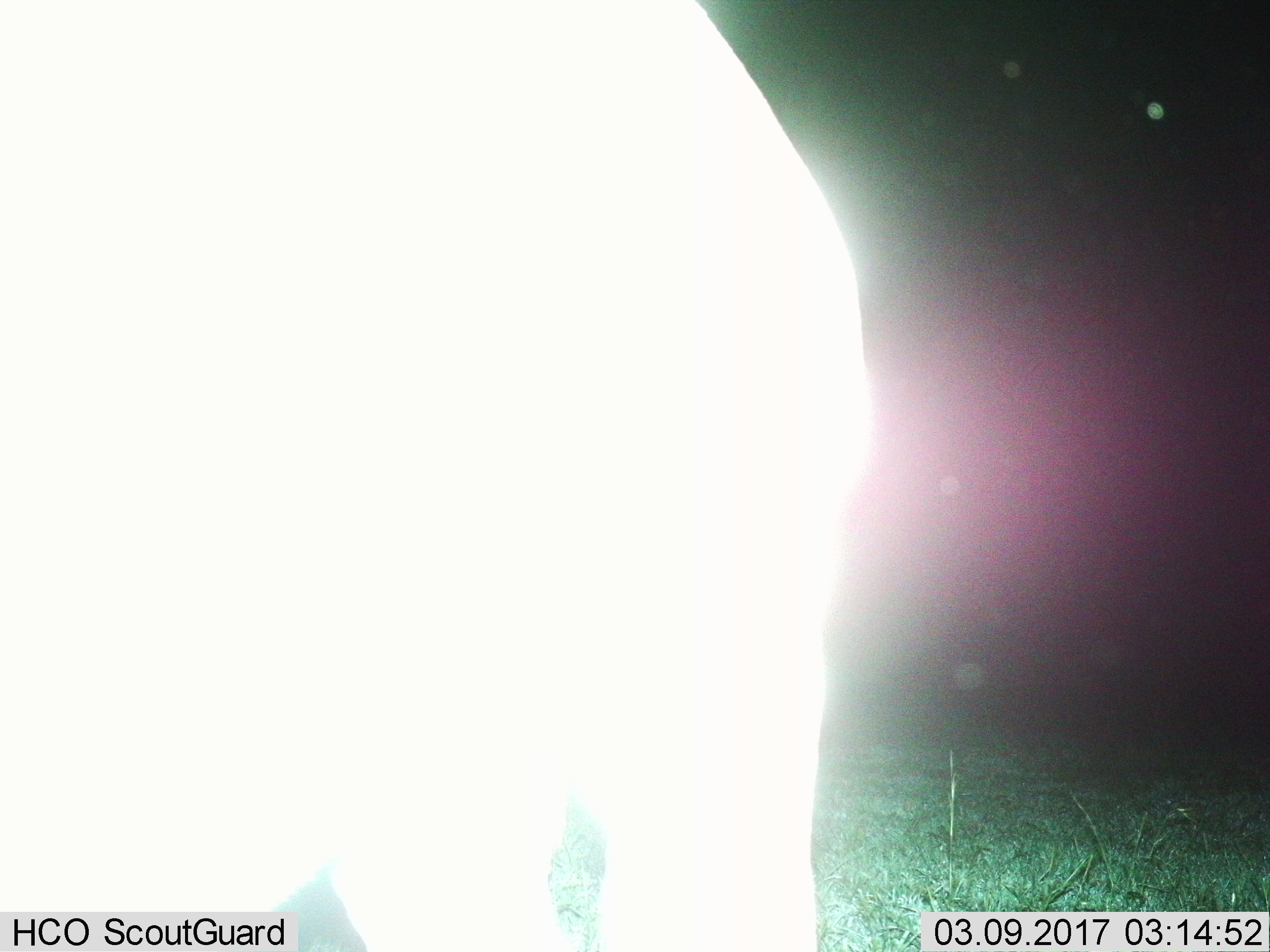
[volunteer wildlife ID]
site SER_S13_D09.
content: unidentified animal